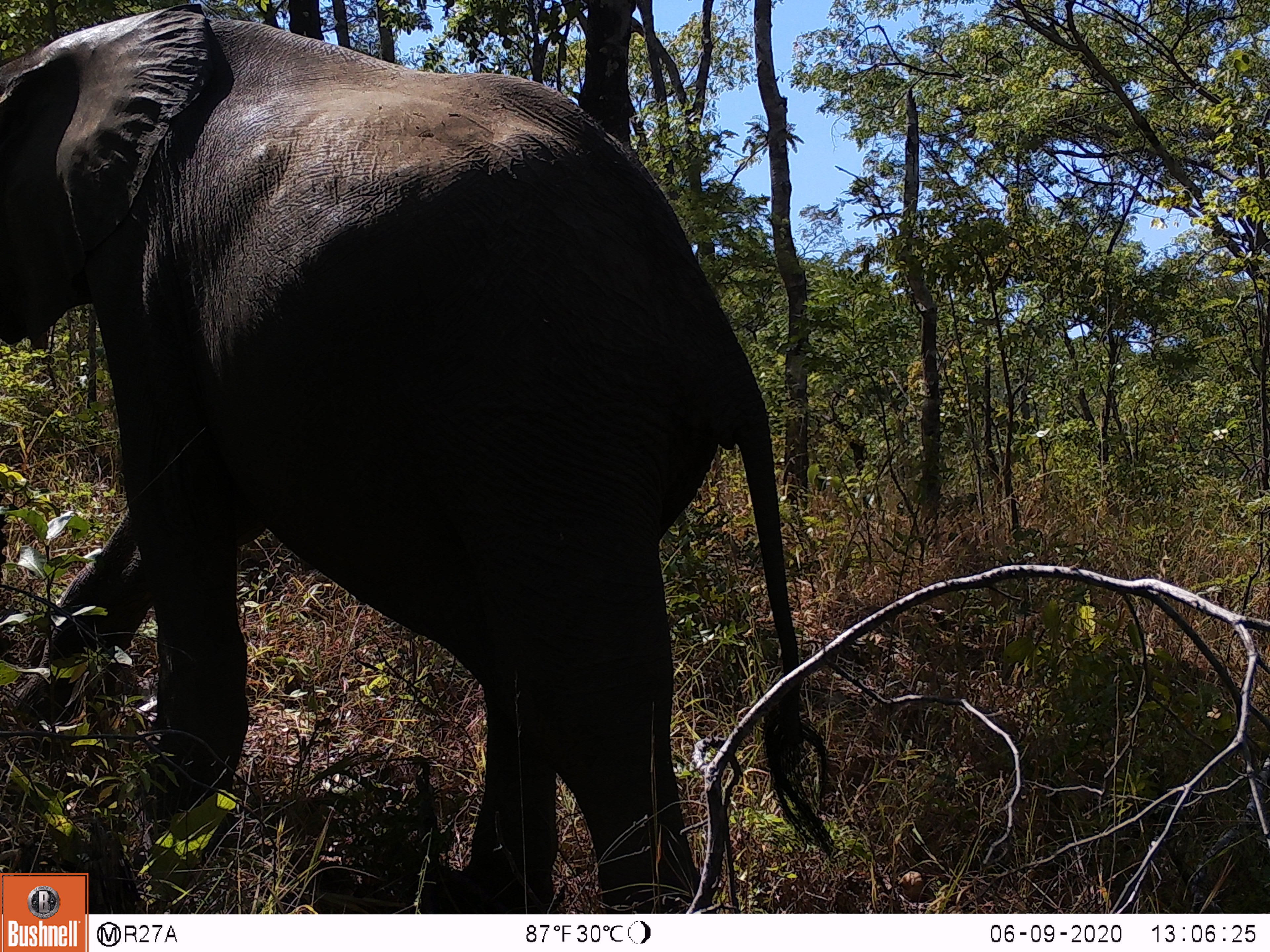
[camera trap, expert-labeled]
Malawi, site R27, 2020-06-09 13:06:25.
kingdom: Animalia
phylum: Chordata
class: Mammalia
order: Proboscidea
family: Elephantidae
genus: Loxodonta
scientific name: Loxodonta africana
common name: african savanna elephant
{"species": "african savanna elephant (Loxodonta africana)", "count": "1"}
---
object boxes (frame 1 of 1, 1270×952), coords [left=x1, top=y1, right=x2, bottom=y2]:
african savanna elephant: [left=0, top=4, right=844, bottom=872]